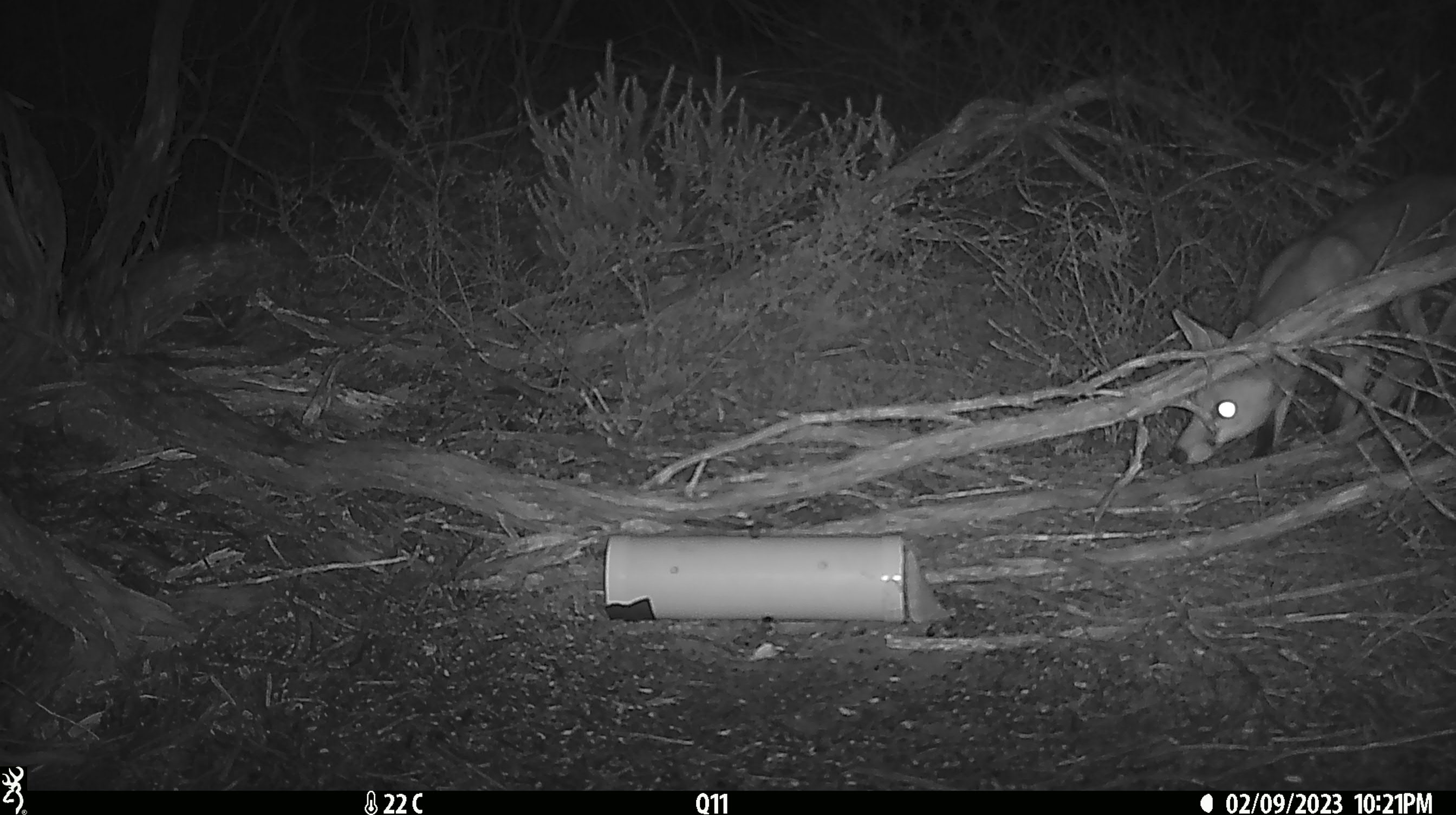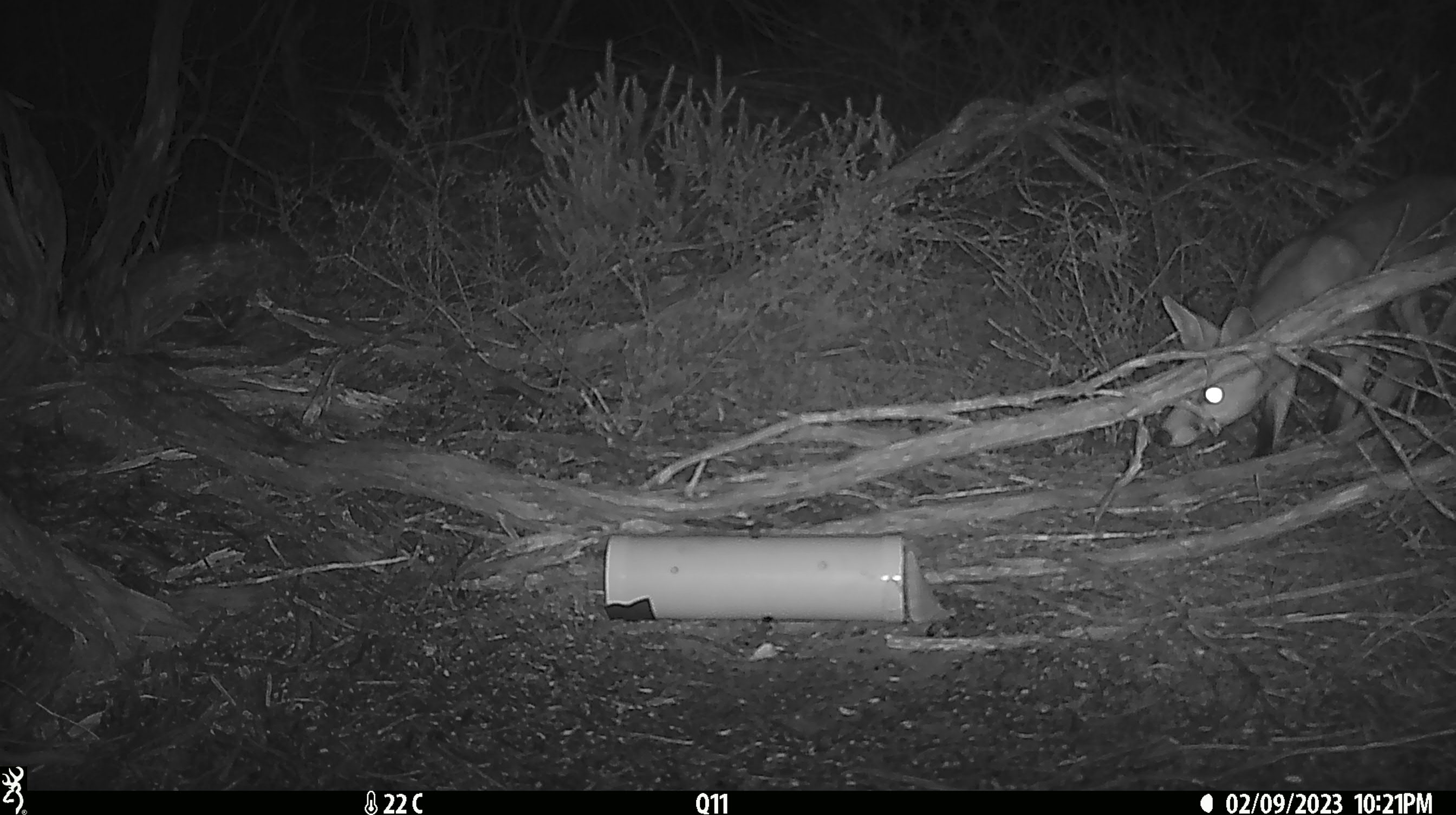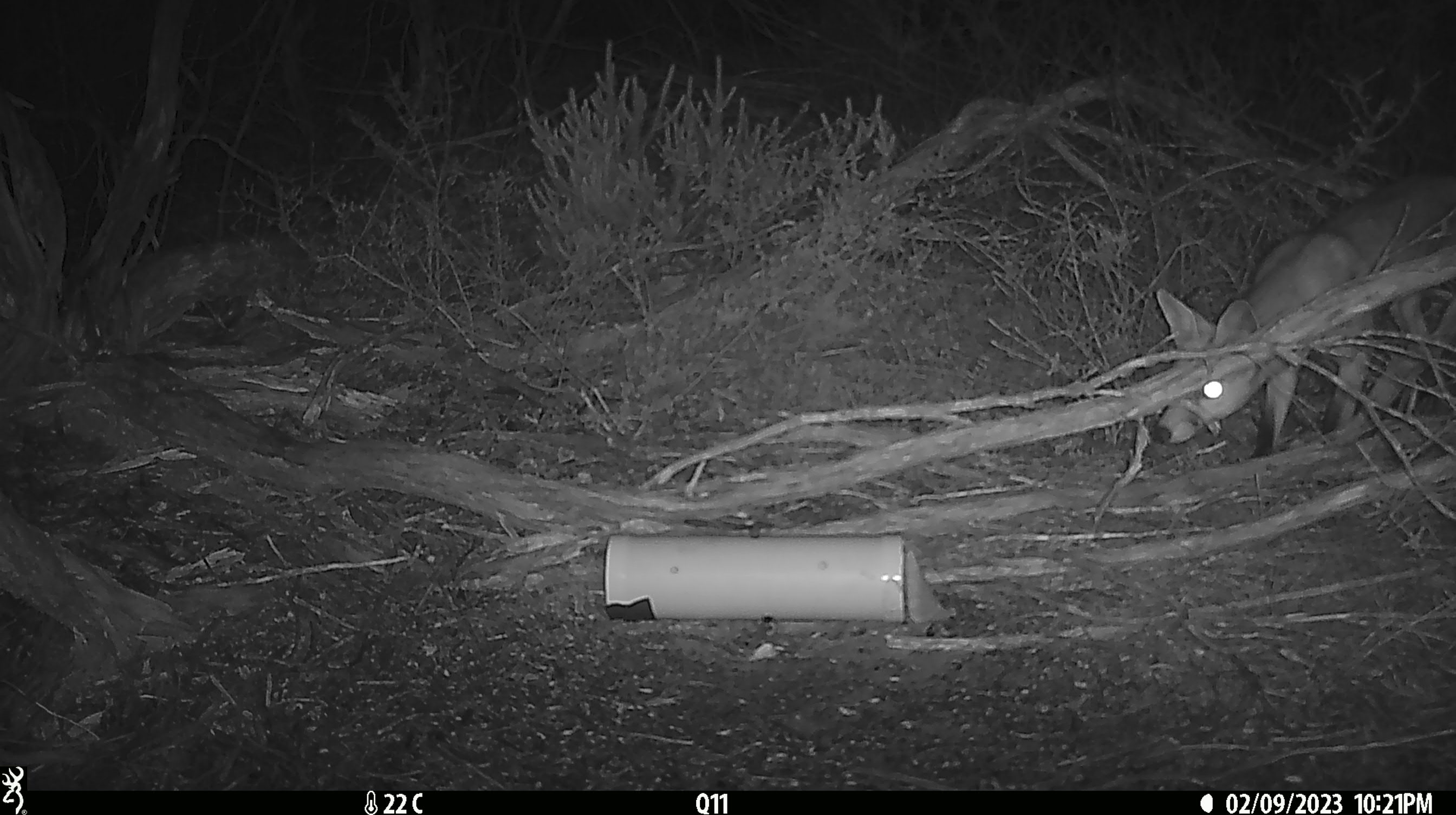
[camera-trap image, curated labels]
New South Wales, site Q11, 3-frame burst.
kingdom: Animalia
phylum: Chordata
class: Mammalia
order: Carnivora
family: Canidae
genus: Vulpes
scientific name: Vulpes vulpes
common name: red fox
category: fox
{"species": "fox (red fox) (Vulpes vulpes)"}